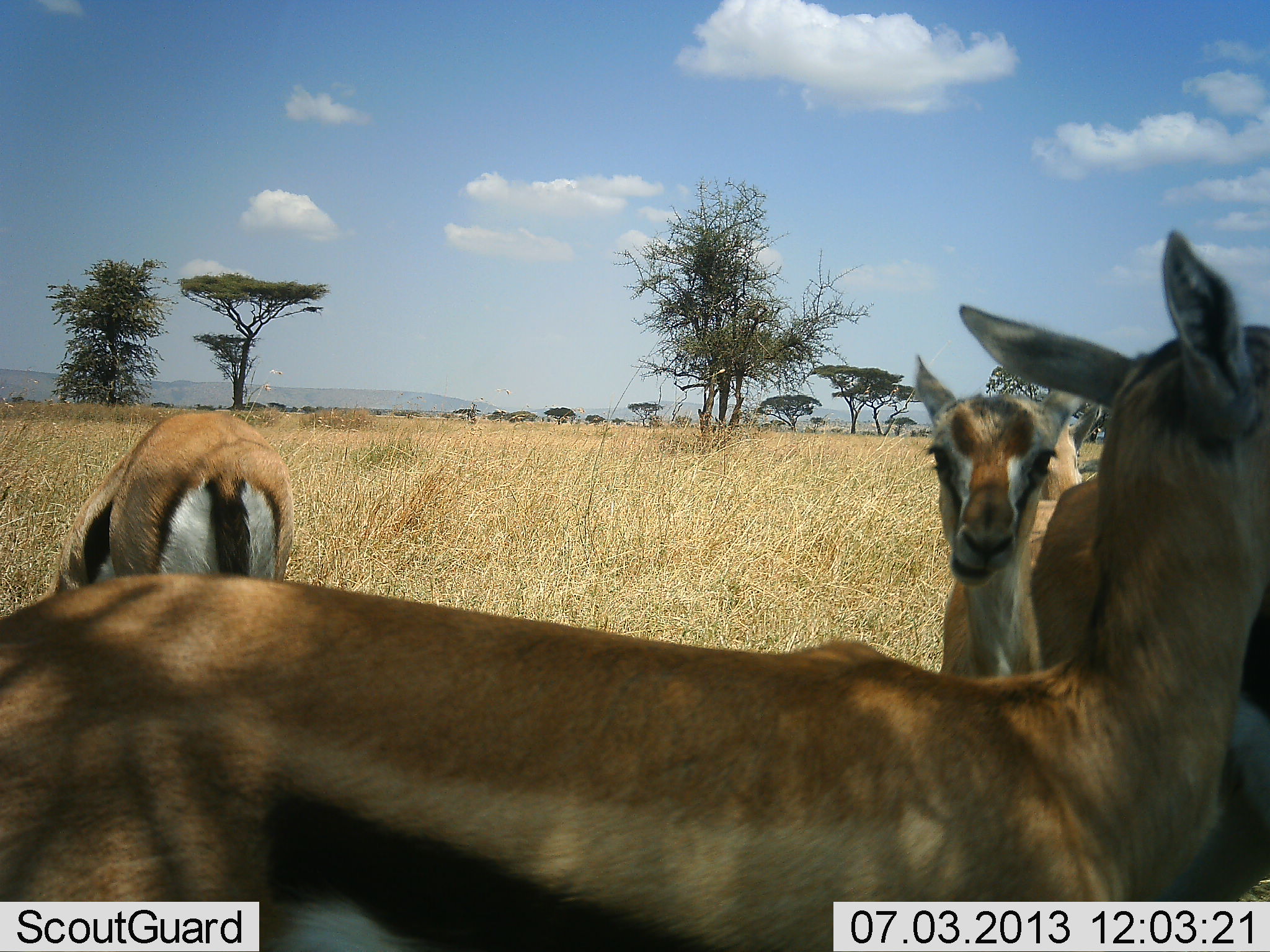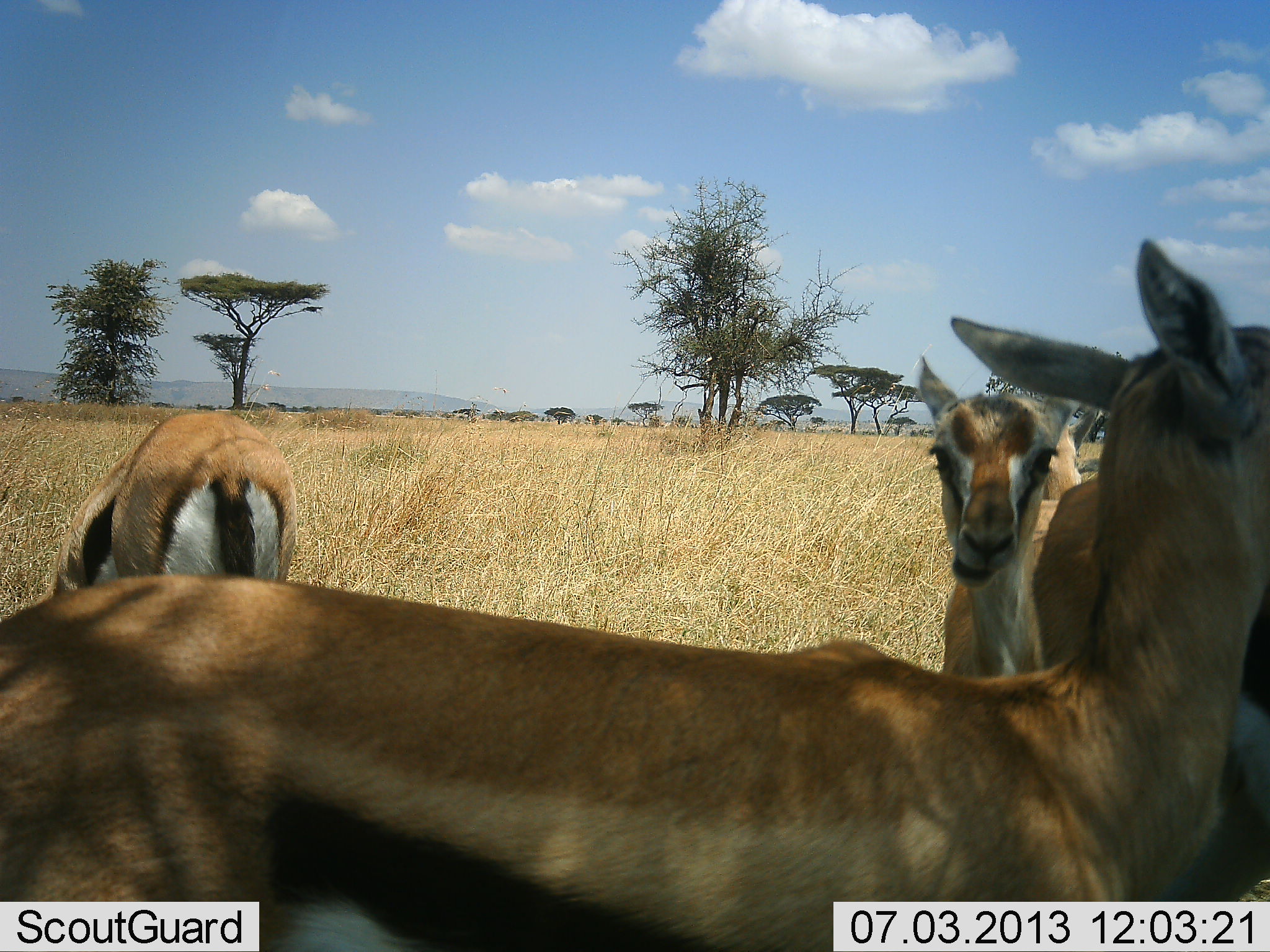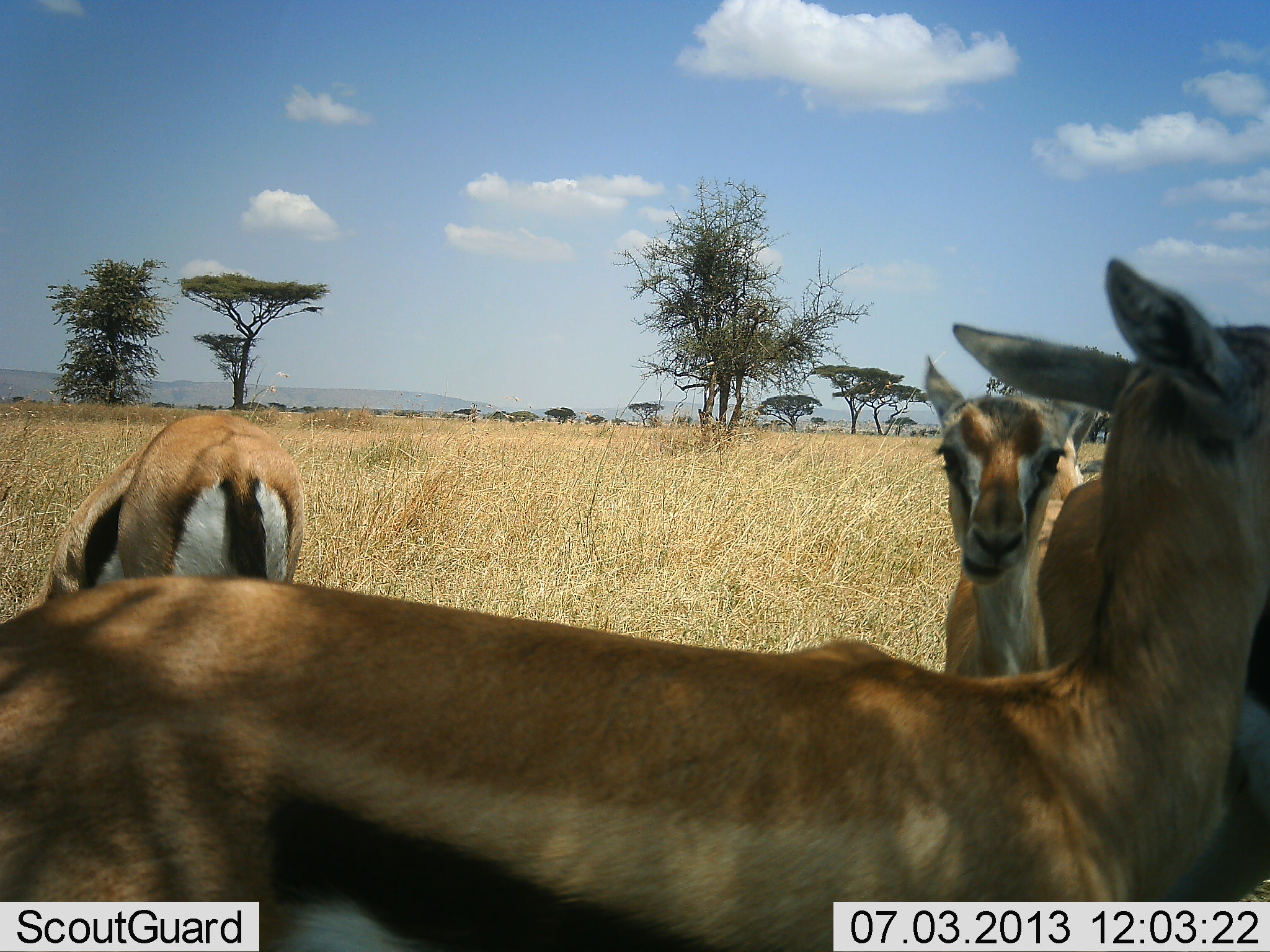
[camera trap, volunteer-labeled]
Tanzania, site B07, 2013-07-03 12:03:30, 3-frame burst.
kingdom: Animalia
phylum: Chordata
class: Mammalia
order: Artiodactyla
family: Bovidae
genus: Eudorcas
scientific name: Eudorcas thomsonii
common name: thomson's gazelle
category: gazellethomsons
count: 4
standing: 95%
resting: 10%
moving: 3%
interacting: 5%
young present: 0%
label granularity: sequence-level